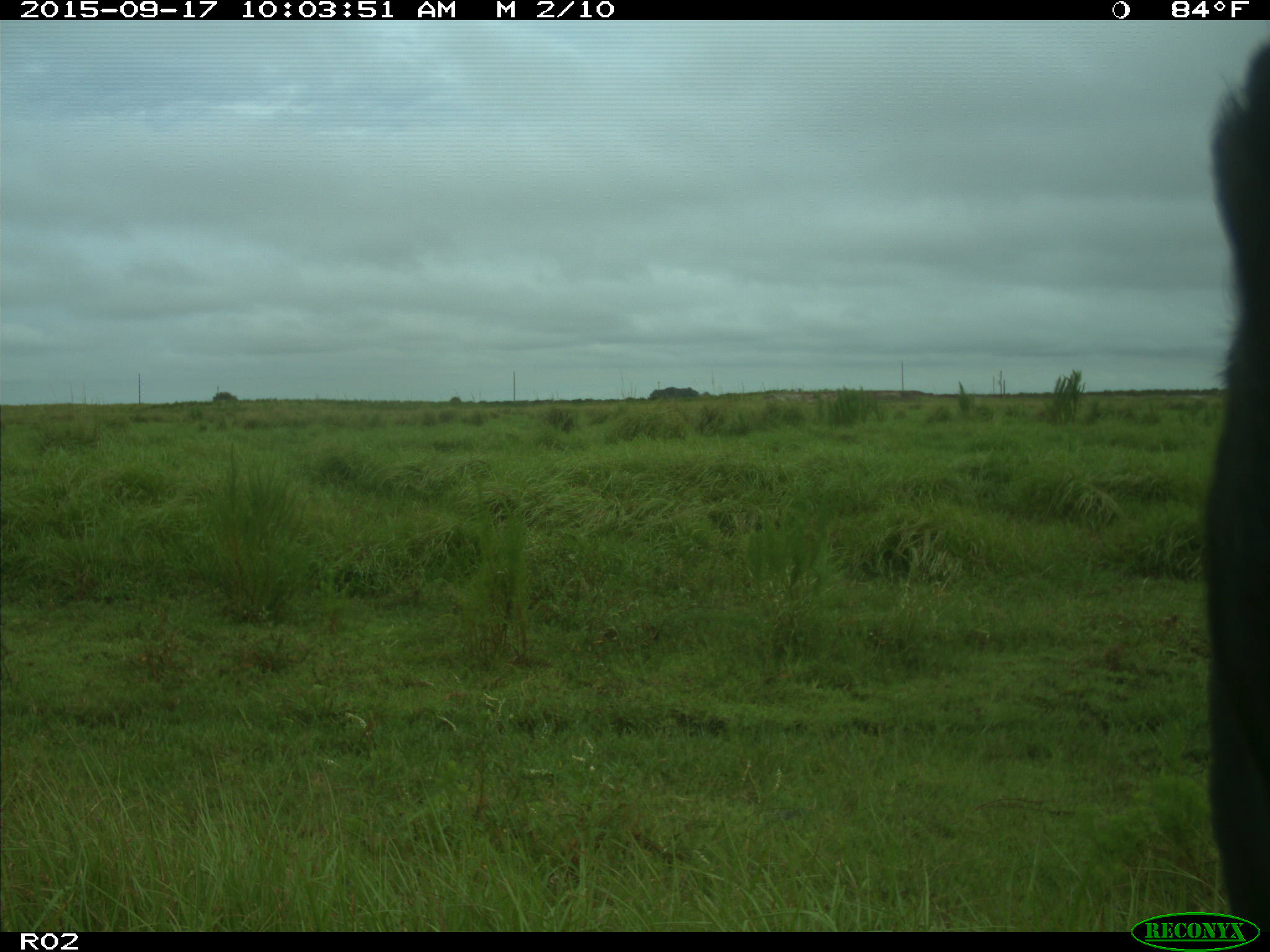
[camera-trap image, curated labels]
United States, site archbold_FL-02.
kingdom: Animalia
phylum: Chordata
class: Mammalia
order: Artiodactyla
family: Bovidae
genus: Bos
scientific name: Bos taurus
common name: domestic cow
Bos taurus (domestic cow).